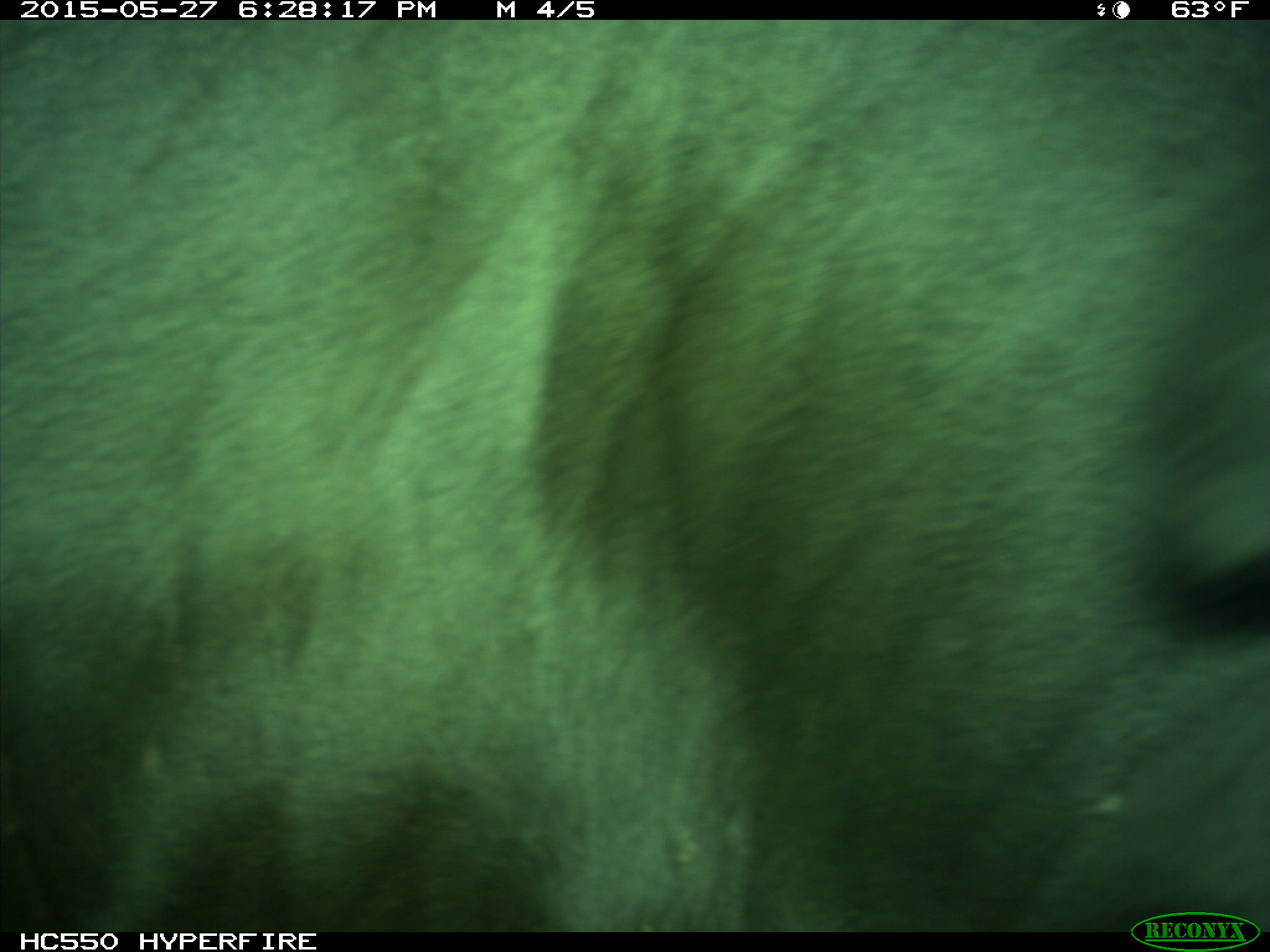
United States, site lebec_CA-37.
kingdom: Animalia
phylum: Chordata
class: Mammalia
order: Artiodactyla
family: Bovidae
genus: Bos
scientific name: Bos taurus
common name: domestic cow